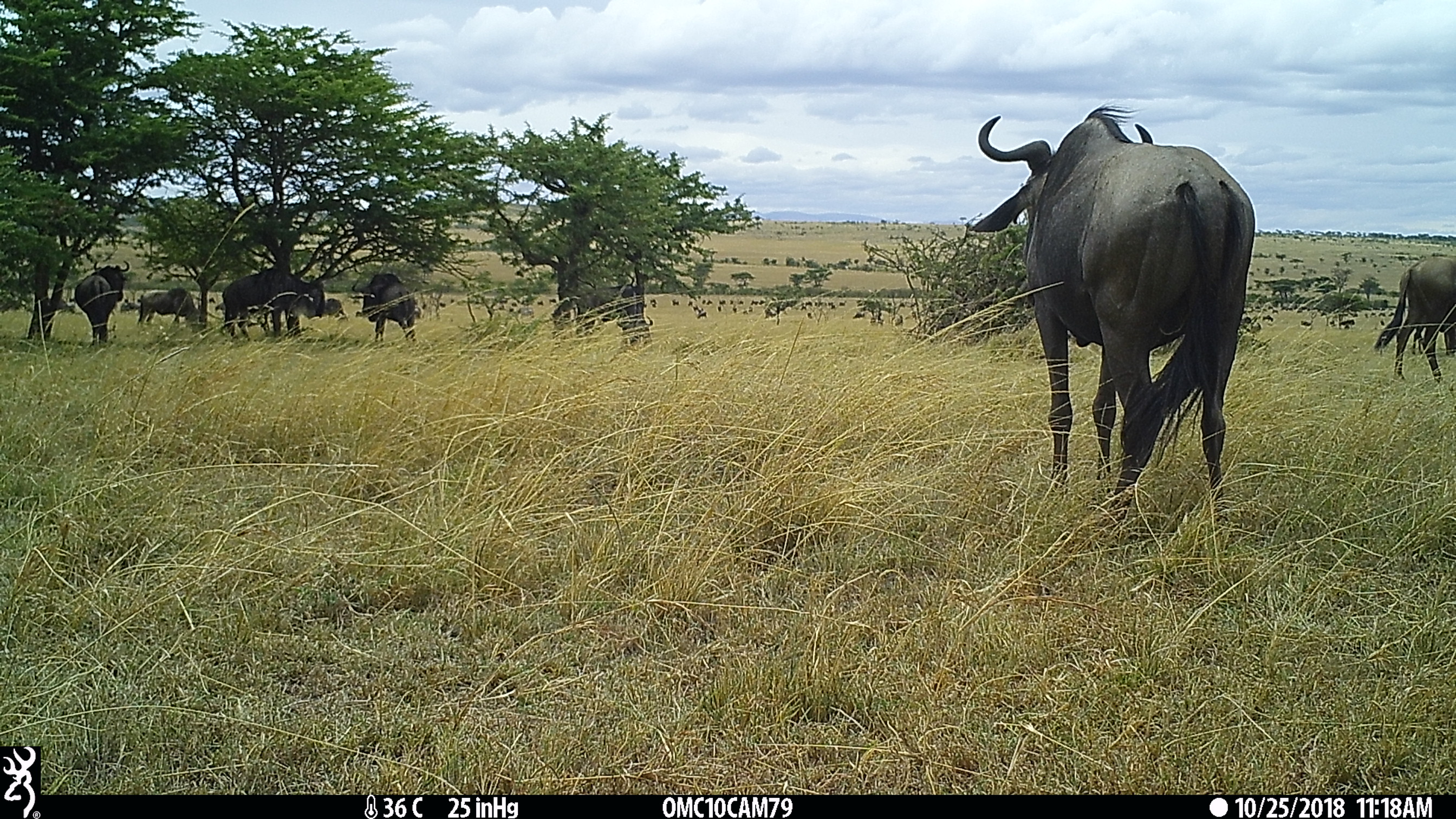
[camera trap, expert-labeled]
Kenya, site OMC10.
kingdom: Animalia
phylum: Chordata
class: Mammalia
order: Artiodactyla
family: Bovidae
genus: Connochaetes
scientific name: Connochaetes taurinus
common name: blue wildebeest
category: wildebeest